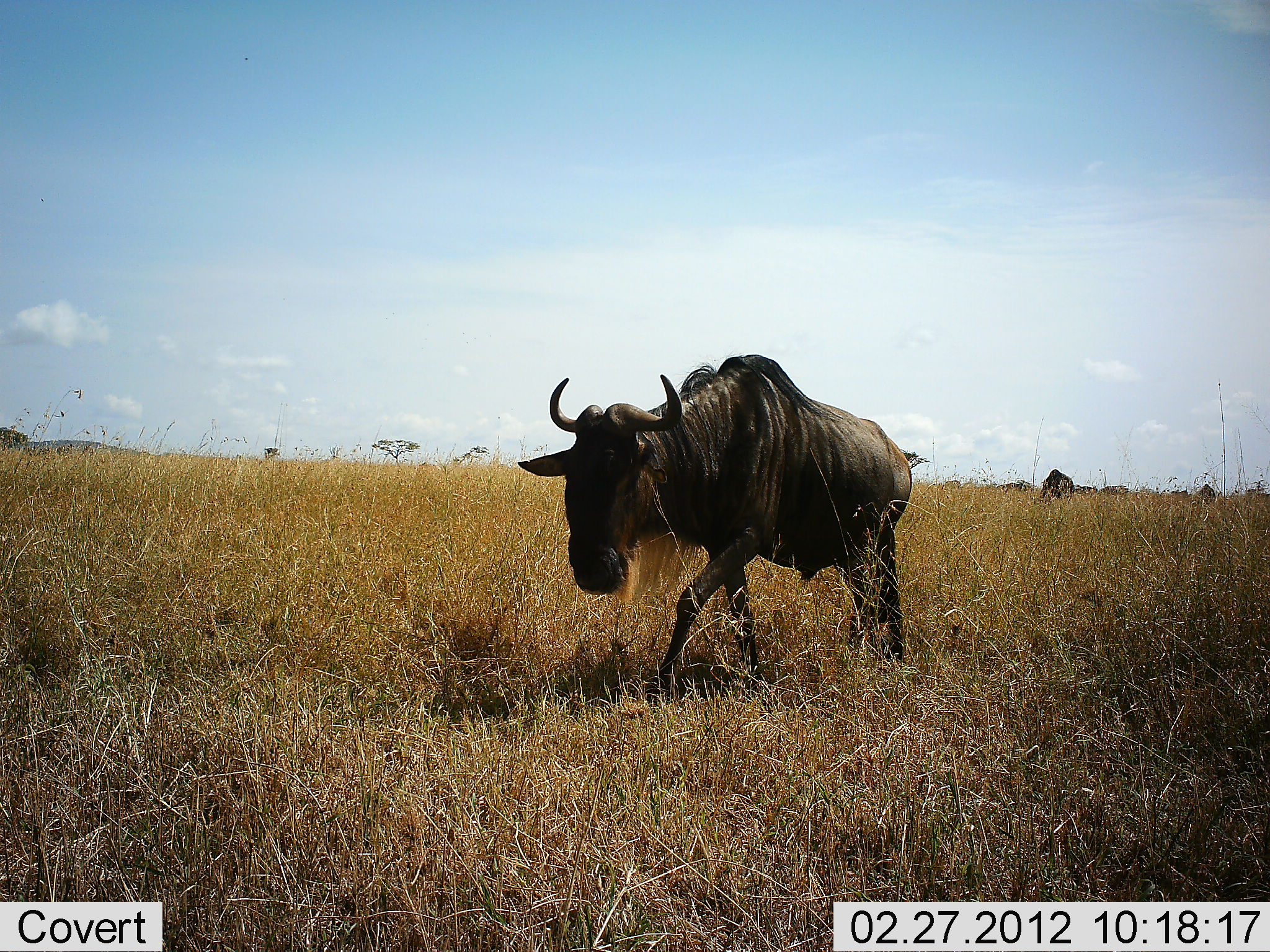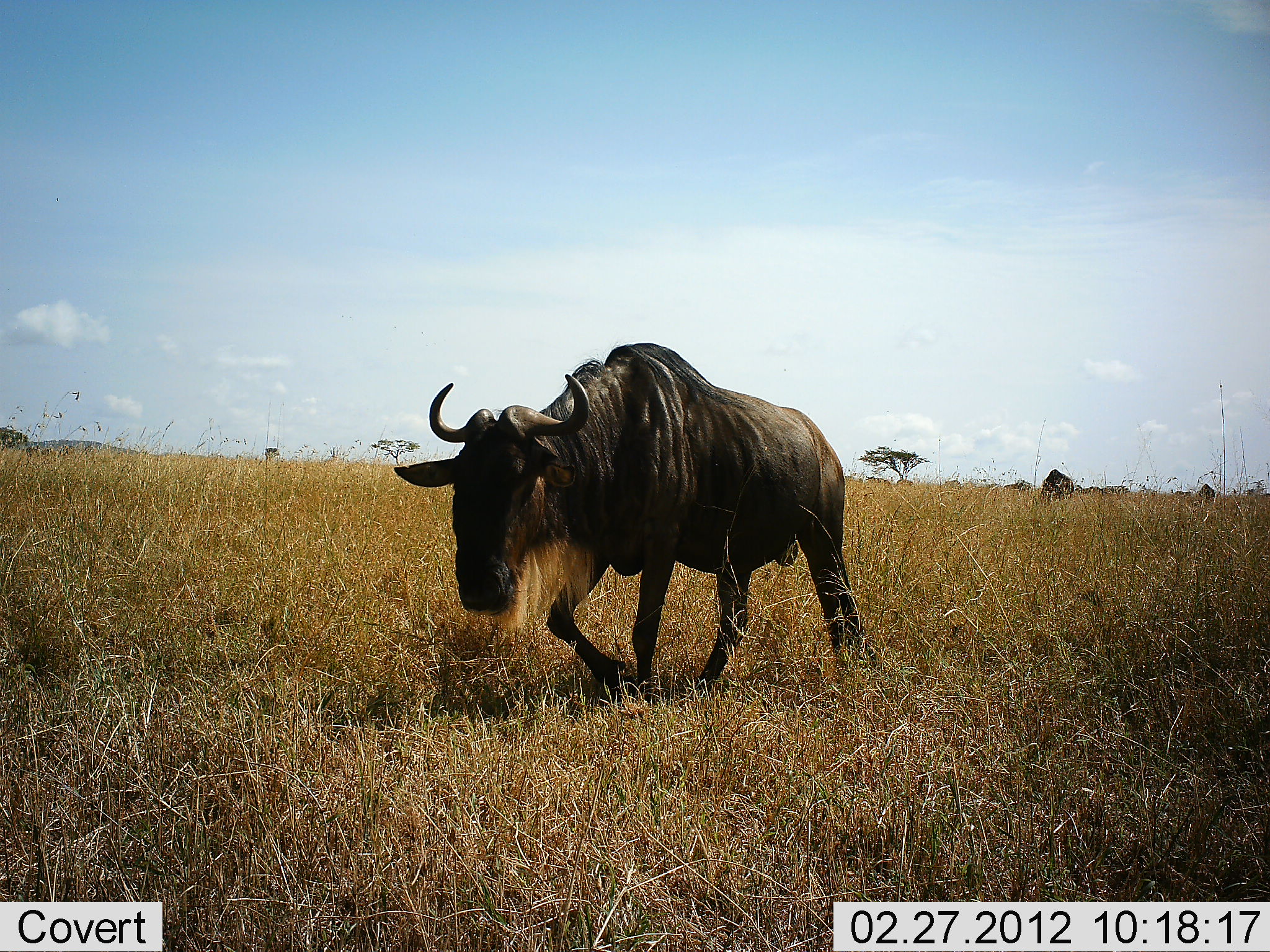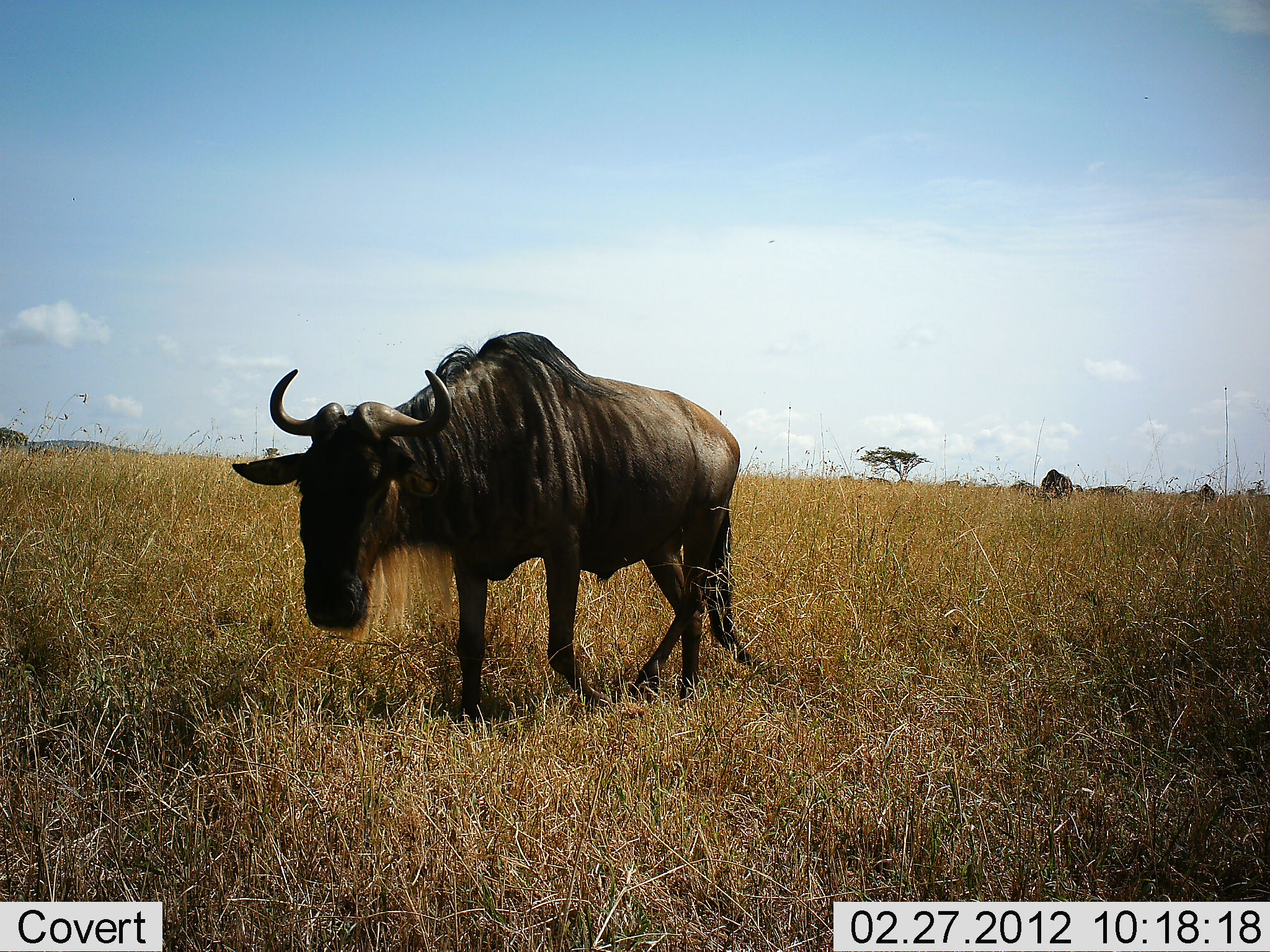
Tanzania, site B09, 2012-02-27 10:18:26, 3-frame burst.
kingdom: Animalia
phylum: Chordata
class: Mammalia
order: Artiodactyla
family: Bovidae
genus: Connochaetes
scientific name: Connochaetes taurinus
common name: blue wildebeest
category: wildebeest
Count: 1.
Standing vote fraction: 0%.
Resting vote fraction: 0%.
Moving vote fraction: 100%.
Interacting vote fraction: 0%.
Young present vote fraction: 0%.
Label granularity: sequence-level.